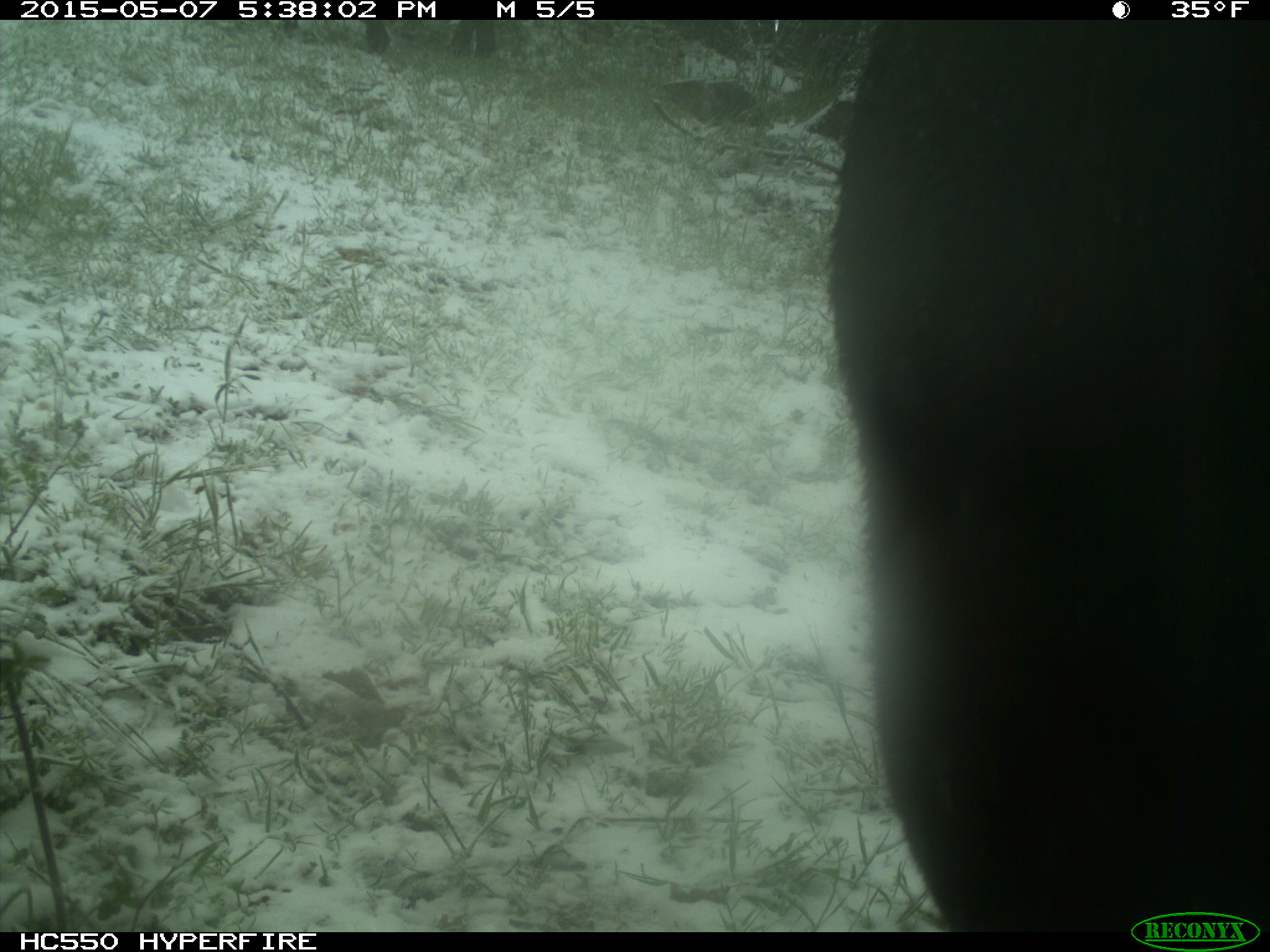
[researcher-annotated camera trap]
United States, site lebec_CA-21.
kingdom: Animalia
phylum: Chordata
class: Mammalia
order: Artiodactyla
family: Bovidae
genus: Bos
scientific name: Bos taurus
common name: domestic cow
Bos taurus (domestic cow).